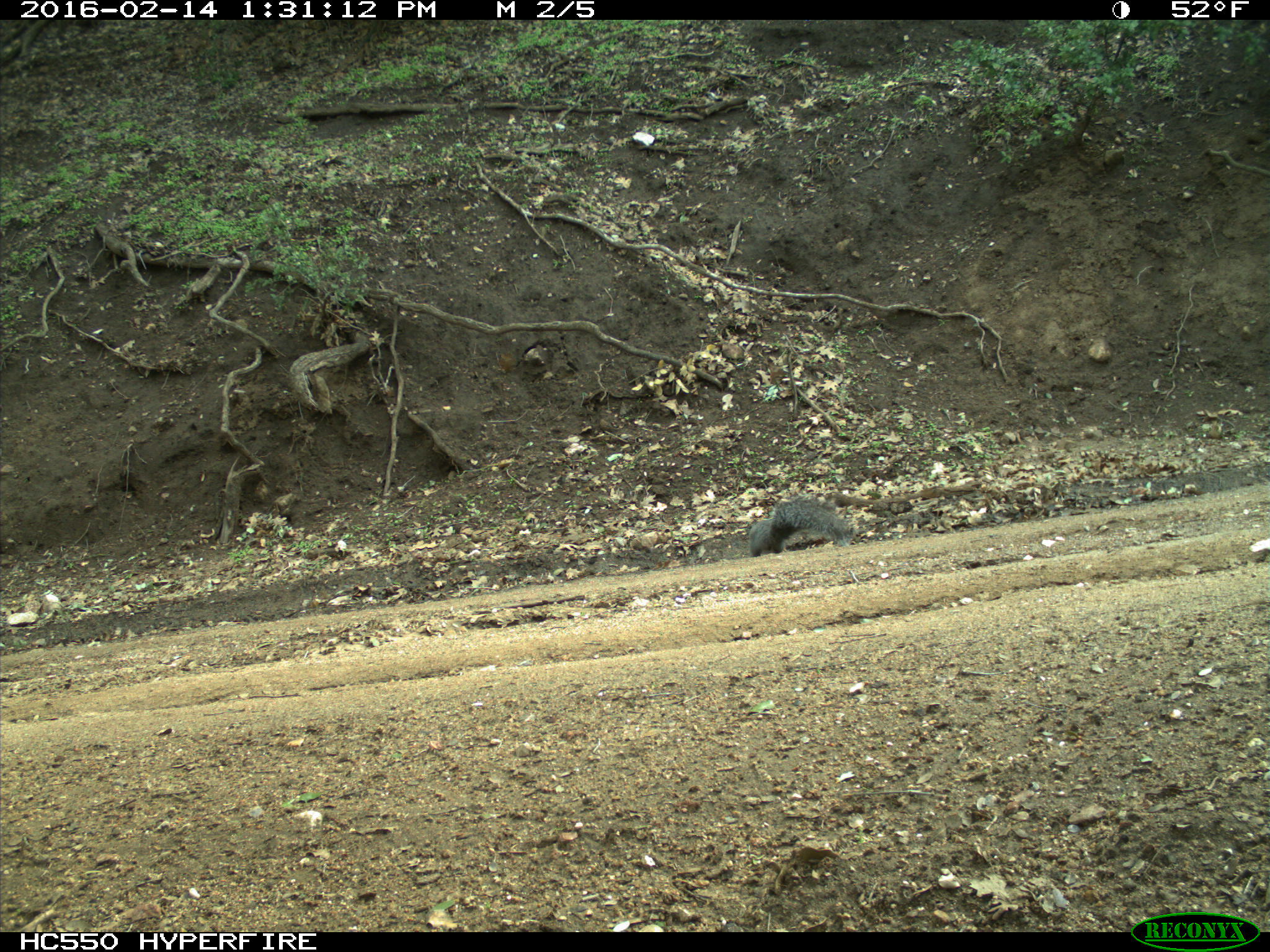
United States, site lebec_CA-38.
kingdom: Animalia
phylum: Chordata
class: Mammalia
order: Rodentia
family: Sciuridae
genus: Sciurus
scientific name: Sciurus carolinensis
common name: eastern gray squirrel